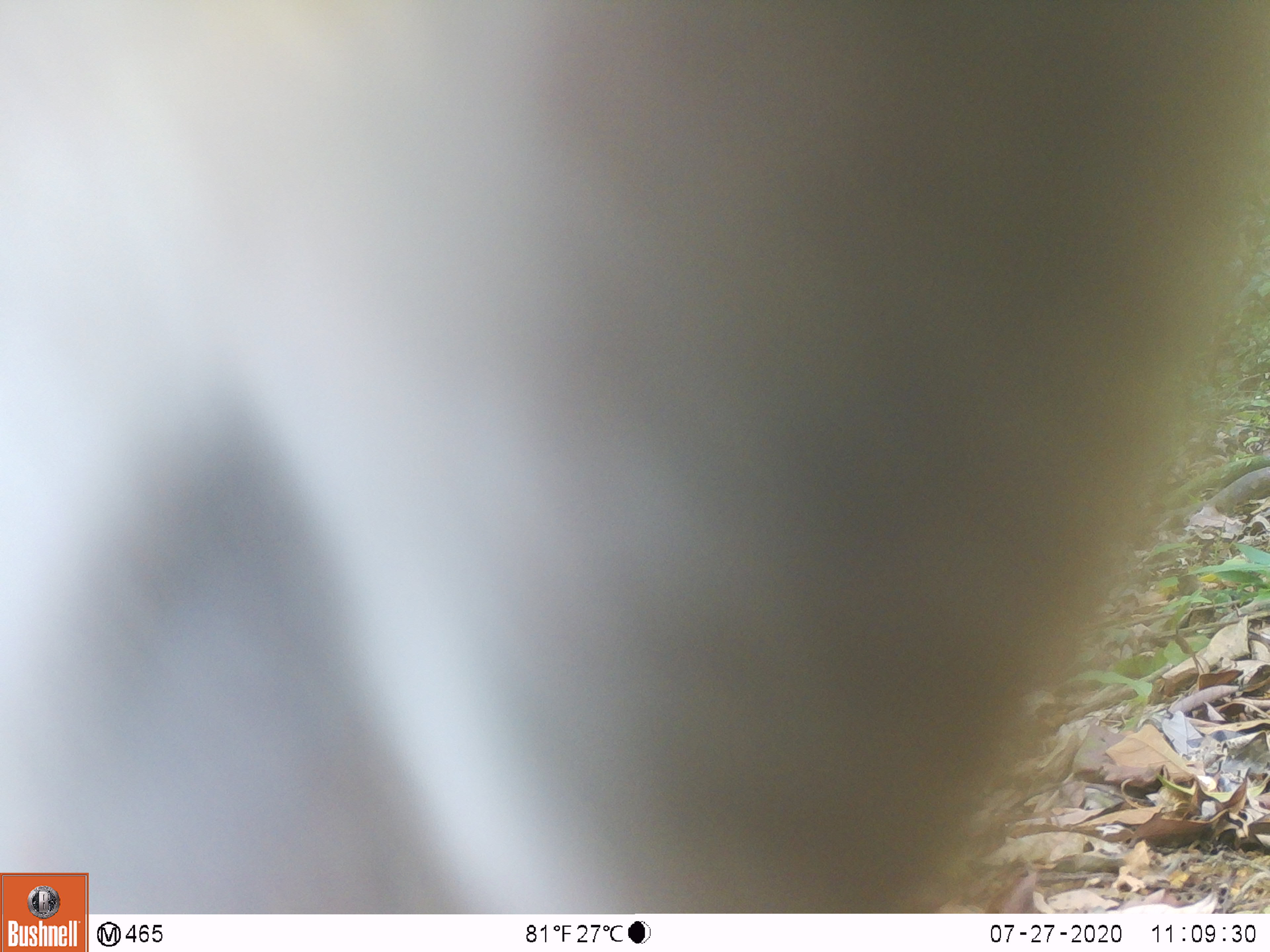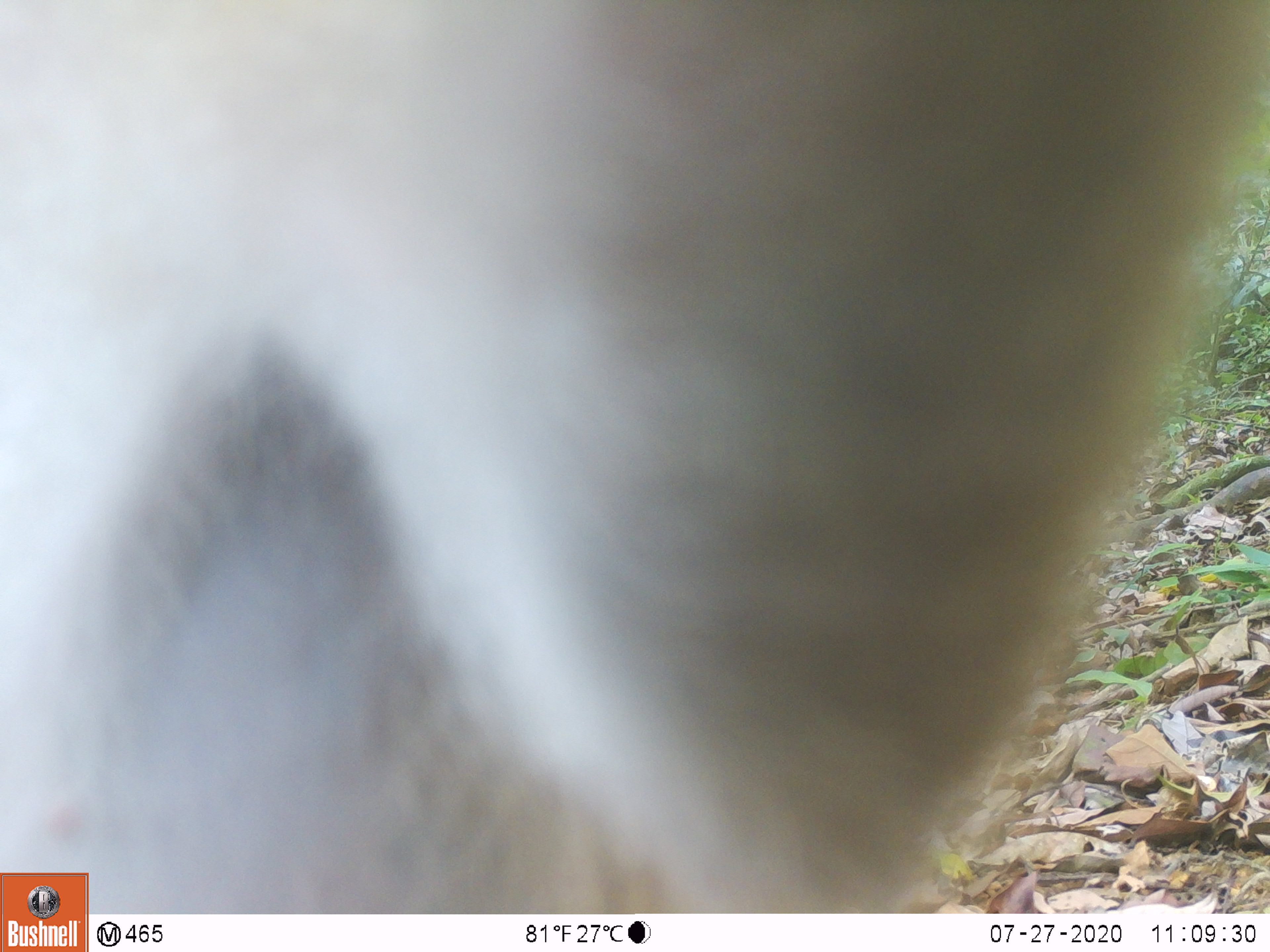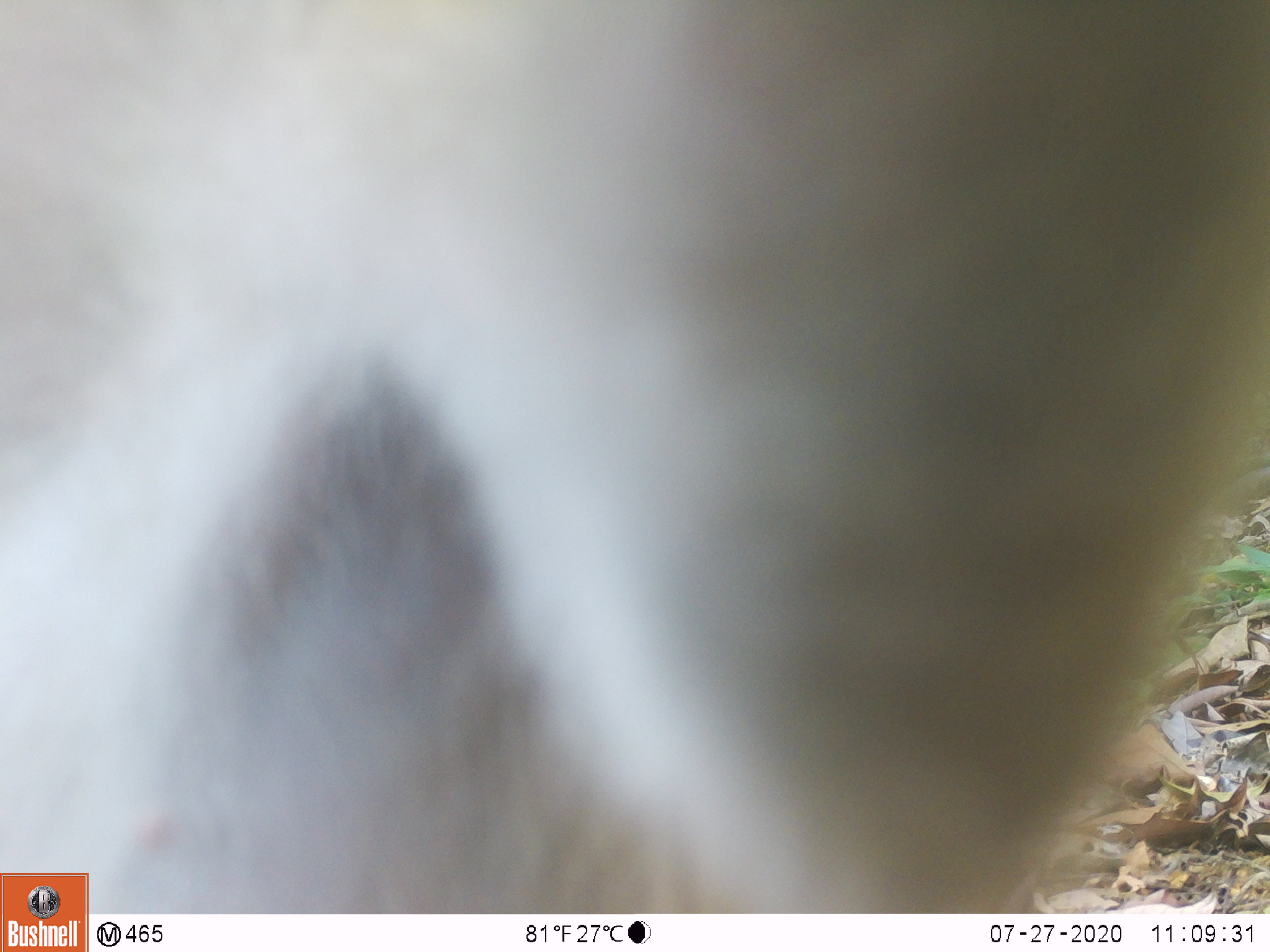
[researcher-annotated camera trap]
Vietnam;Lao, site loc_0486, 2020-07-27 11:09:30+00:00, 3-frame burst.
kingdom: Animalia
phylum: Chordata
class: Mammalia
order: Primates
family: Cercopithecidae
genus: Macaca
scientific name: Macaca nemestrina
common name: pig-tailed macaque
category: pig tailed macaque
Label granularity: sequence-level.